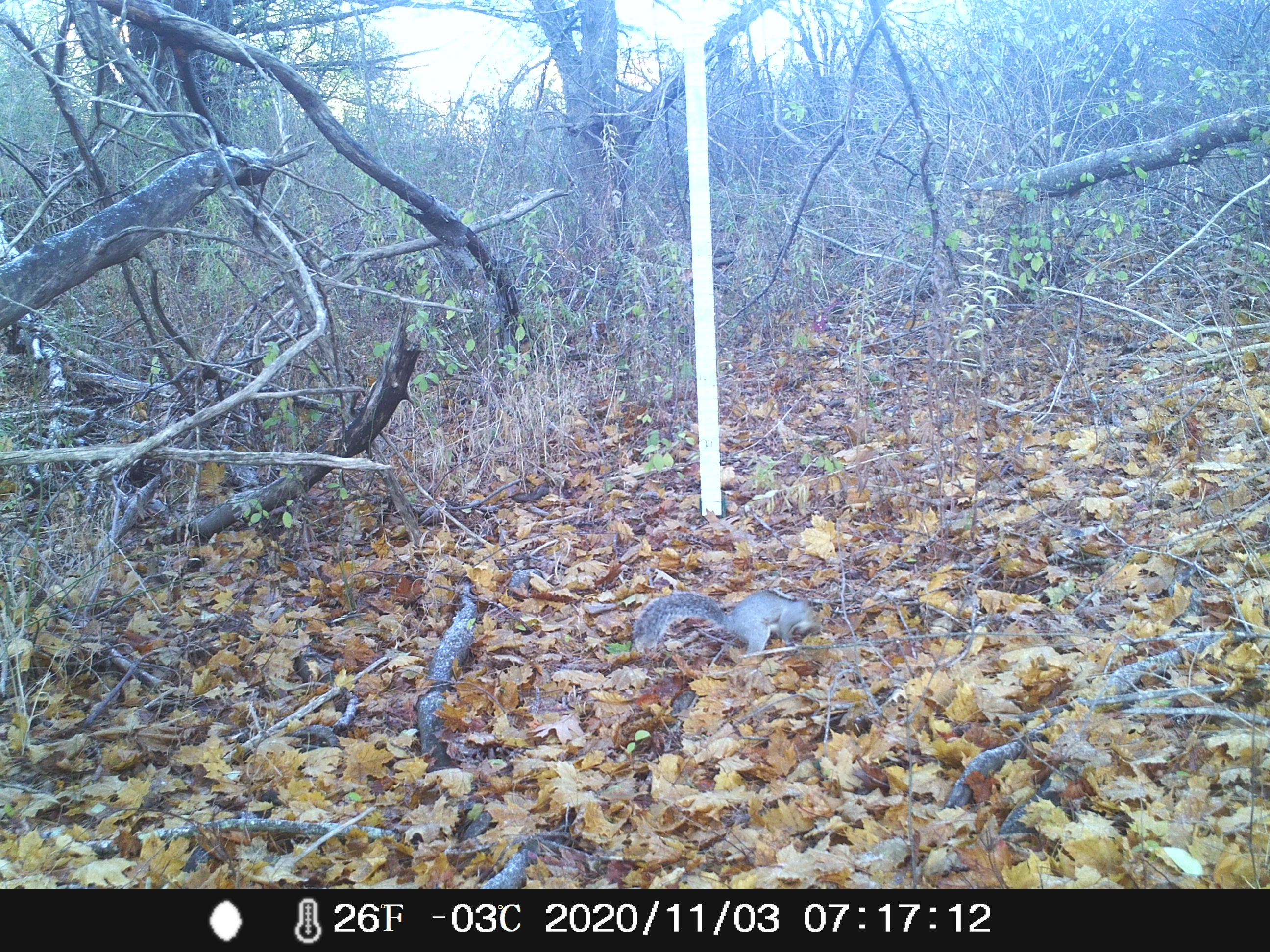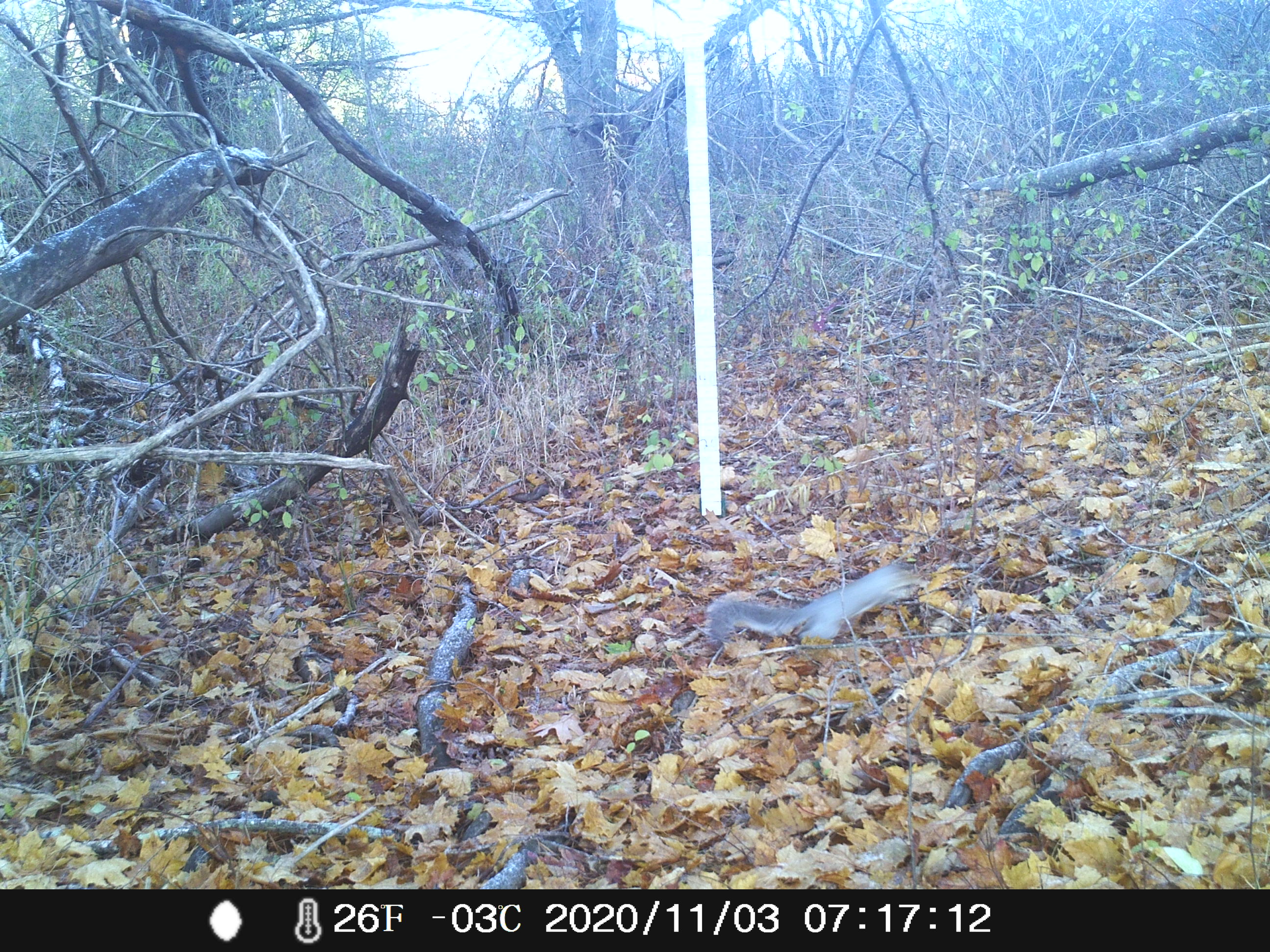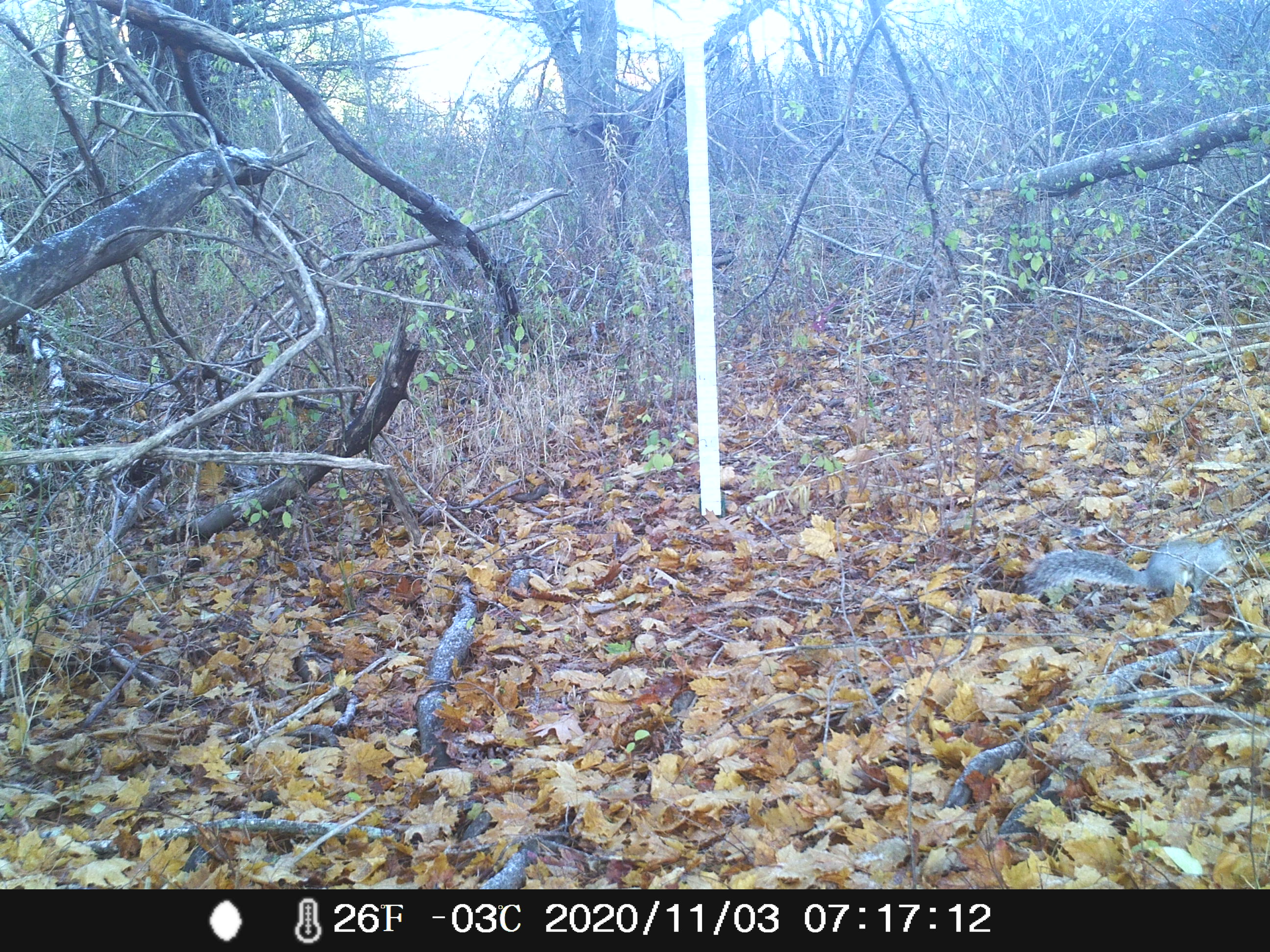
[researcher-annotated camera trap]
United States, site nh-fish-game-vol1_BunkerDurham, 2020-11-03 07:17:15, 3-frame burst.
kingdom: Animalia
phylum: Chordata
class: Mammalia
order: Rodentia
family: Sciuridae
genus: Sciurus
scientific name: Sciurus carolinensis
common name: gray squirrel